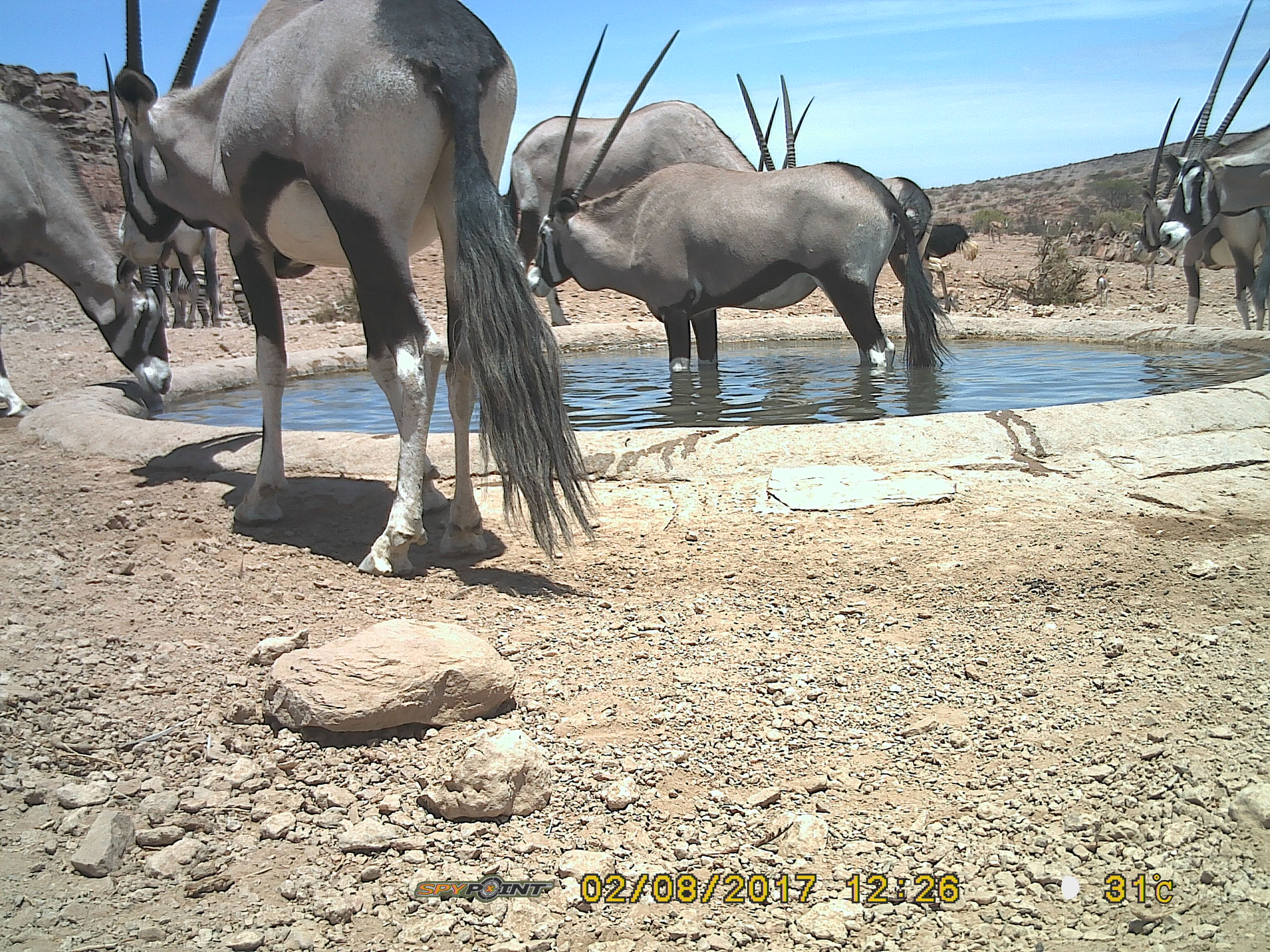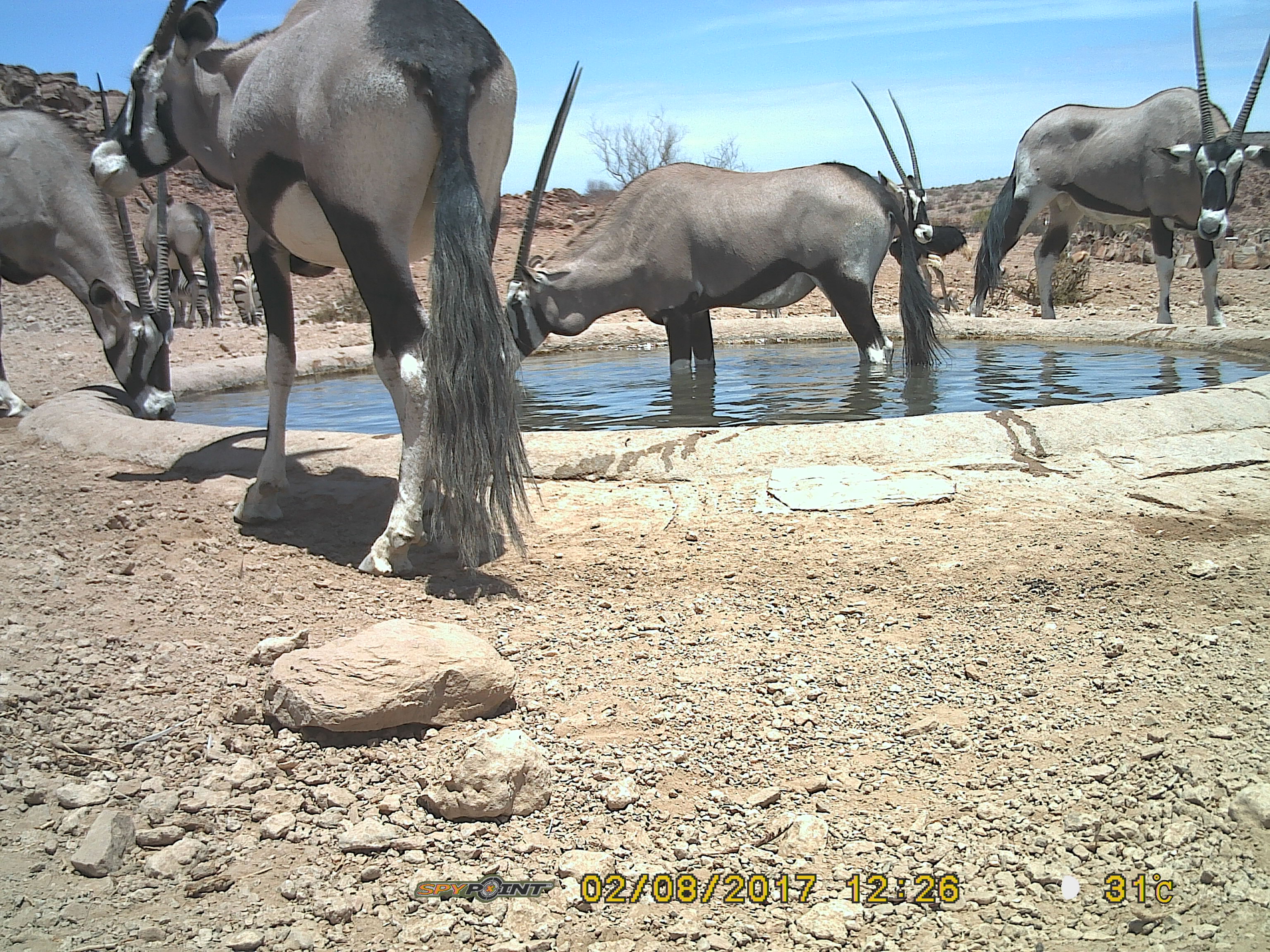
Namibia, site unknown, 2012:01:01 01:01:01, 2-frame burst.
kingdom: Animalia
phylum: Chordata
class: Mammalia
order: Artiodactyla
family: Bovidae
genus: Oryx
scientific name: Oryx gazella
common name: gemsbok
Oryx gazella (gemsbok).